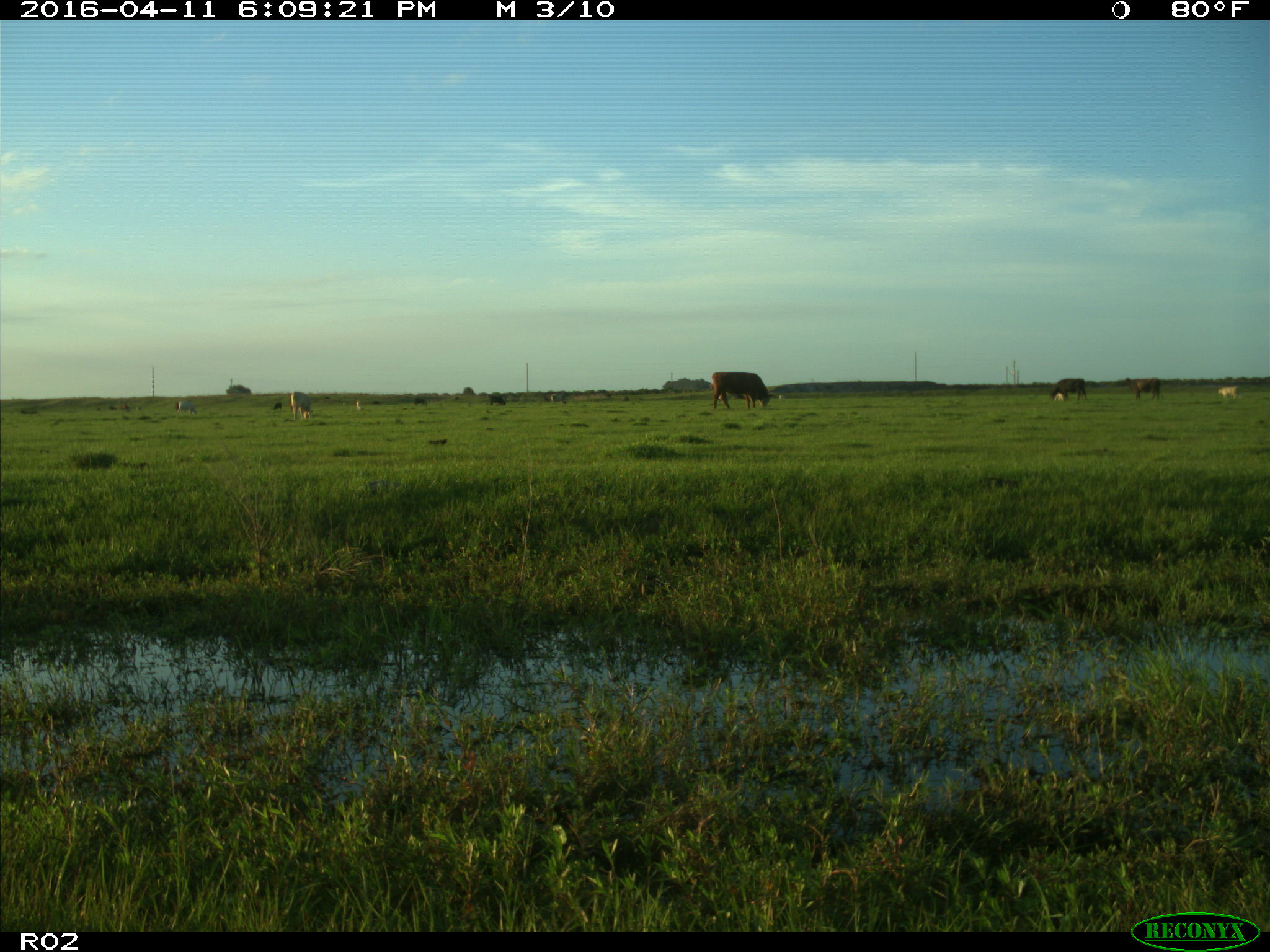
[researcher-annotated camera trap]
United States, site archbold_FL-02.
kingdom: Animalia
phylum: Chordata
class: Mammalia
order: Artiodactyla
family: Bovidae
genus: Bos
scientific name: Bos taurus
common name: domestic cow